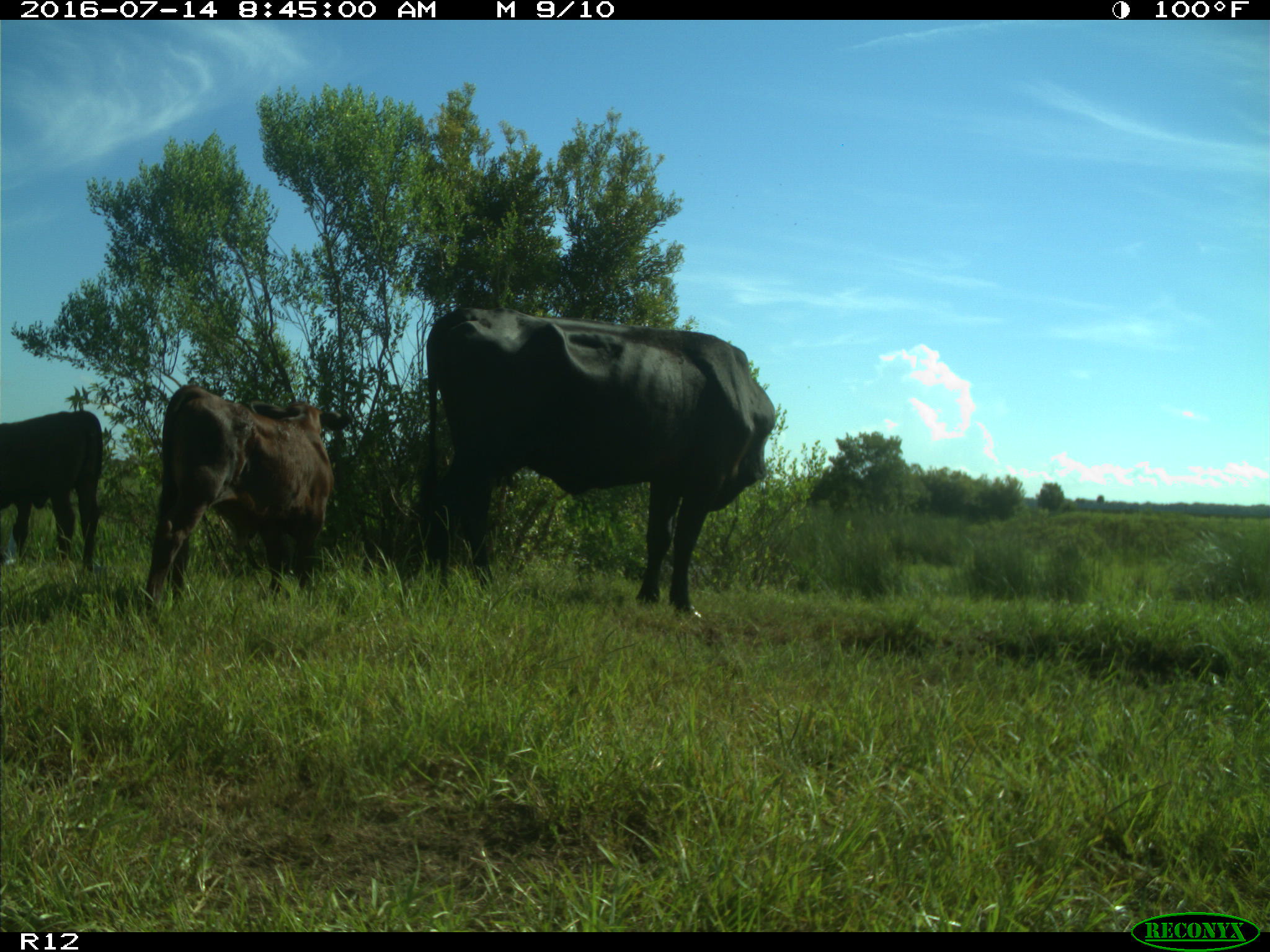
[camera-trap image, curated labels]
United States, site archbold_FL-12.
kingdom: Animalia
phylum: Chordata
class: Mammalia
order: Artiodactyla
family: Bovidae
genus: Bos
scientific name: Bos taurus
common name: domestic cow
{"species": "Bos taurus (domestic cow)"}